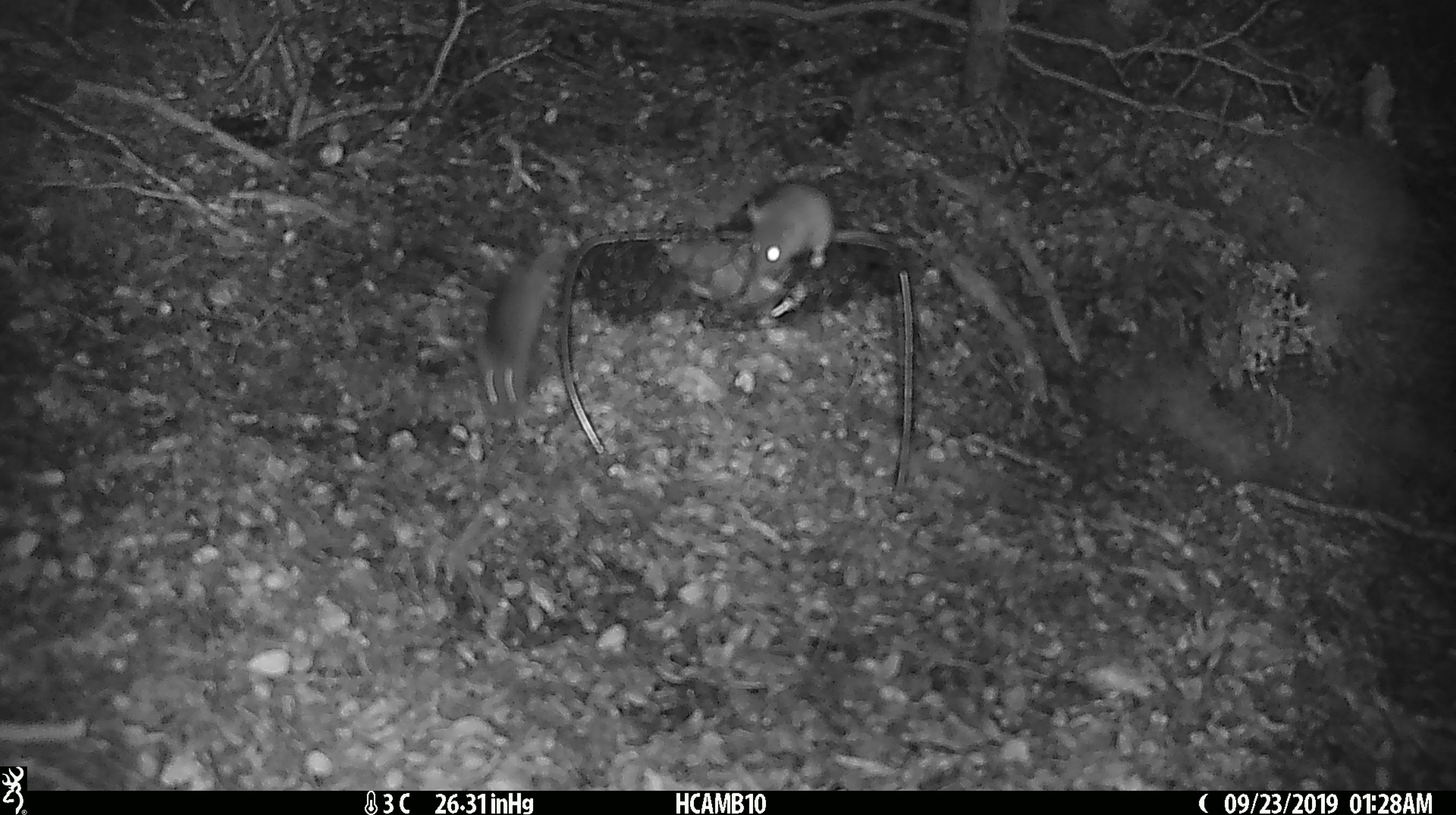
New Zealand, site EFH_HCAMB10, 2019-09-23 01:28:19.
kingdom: Animalia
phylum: Chordata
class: Mammalia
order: Rodentia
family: Muridae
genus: Mus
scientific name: Mus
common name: mouse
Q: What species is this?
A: Mouse (Mus).